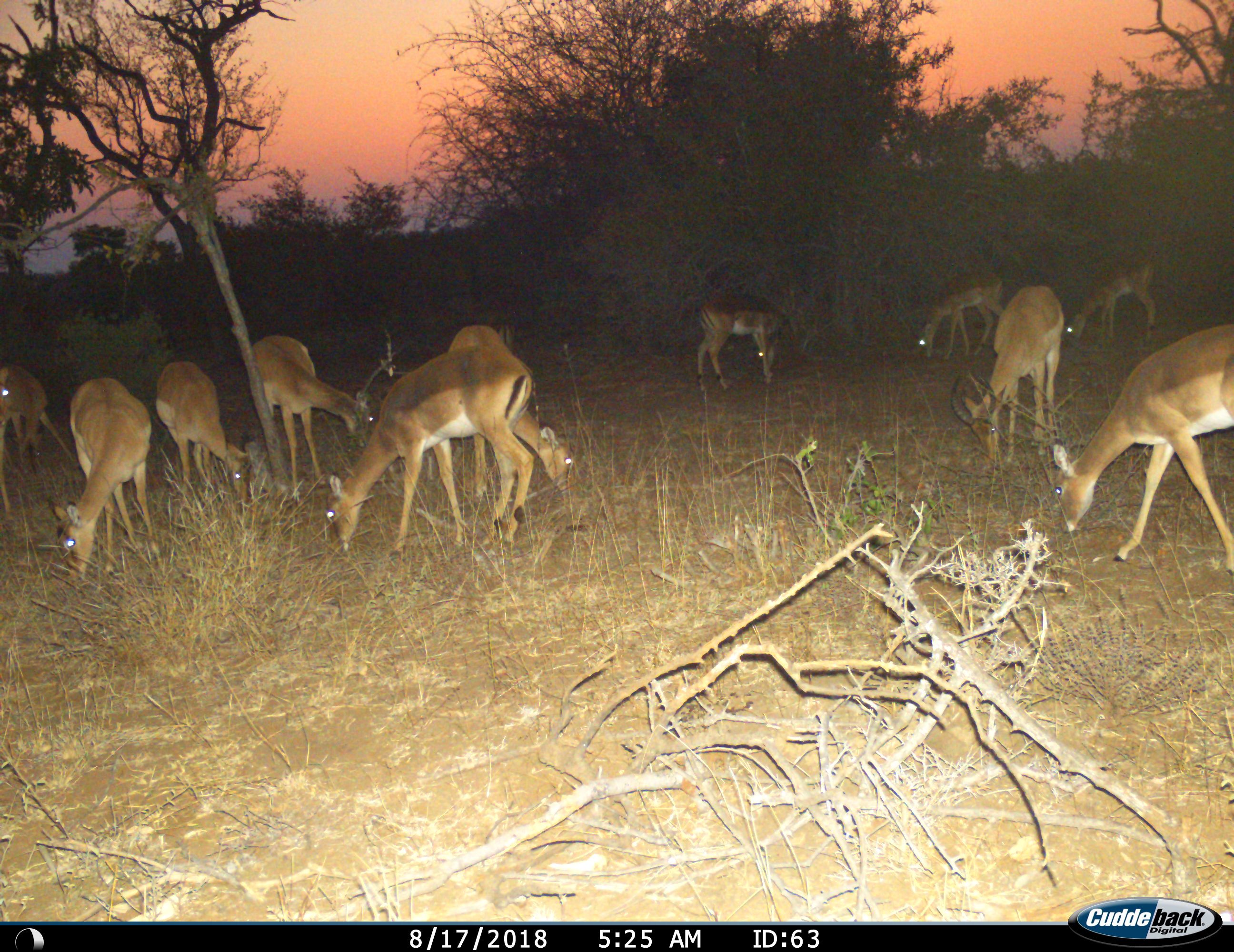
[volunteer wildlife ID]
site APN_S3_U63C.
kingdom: Animalia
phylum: Chordata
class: Mammalia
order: Artiodactyla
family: Bovidae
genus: Aepyceros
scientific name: Aepyceros melampus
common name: impala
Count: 11-50.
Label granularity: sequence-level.